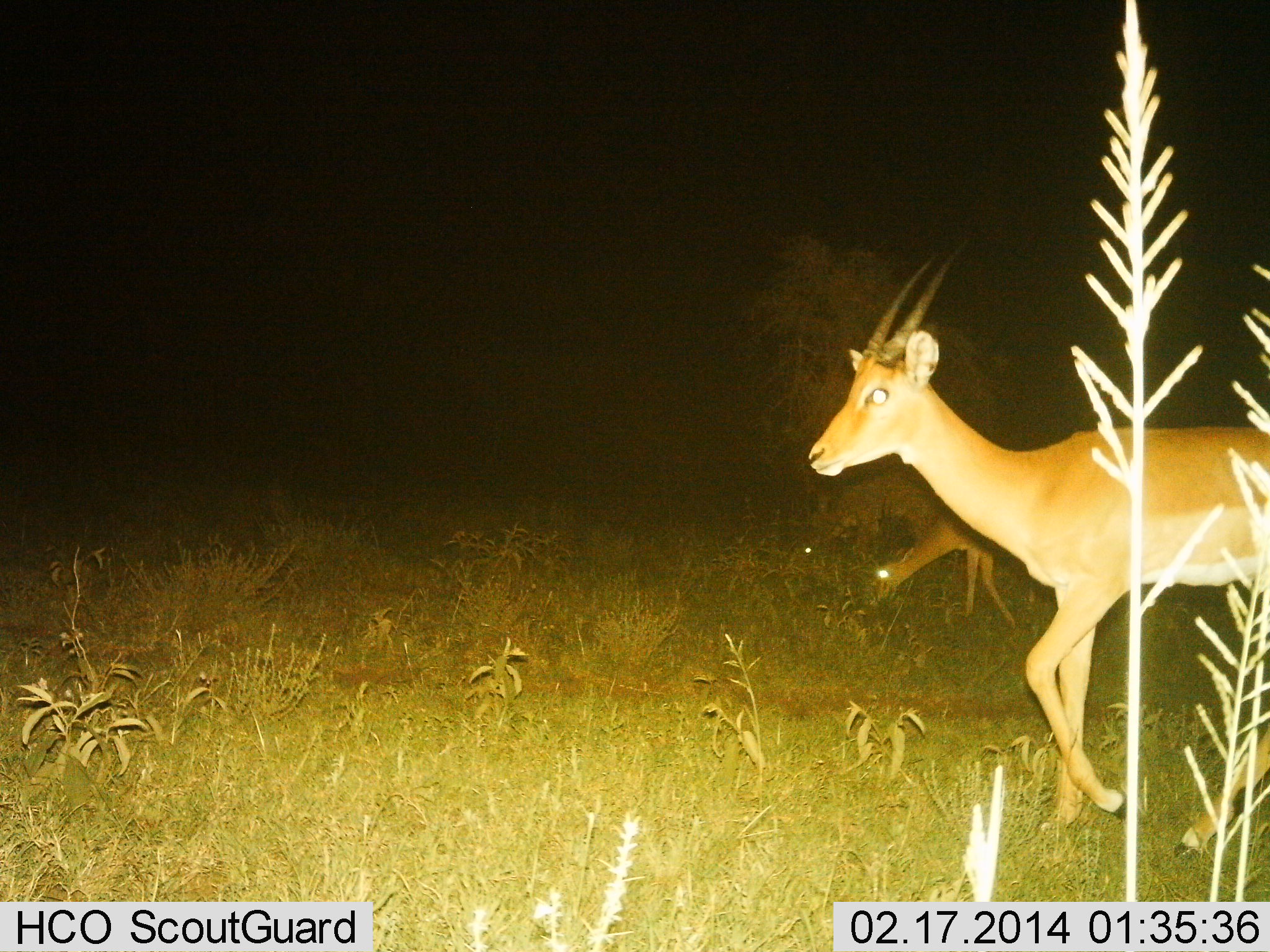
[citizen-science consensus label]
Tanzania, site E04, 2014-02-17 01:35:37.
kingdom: Animalia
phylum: Chordata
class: Mammalia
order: Artiodactyla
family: Bovidae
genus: Nanger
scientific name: Nanger granti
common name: grant's gazelle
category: gazellegrants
Gazellegrants (grant's gazelle) (Nanger granti), count 3. Behavior (volunteer vote fractions): standing 60%, resting 0%, moving 40%, interacting 0%. Young present (vote fraction): 10%. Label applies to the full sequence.